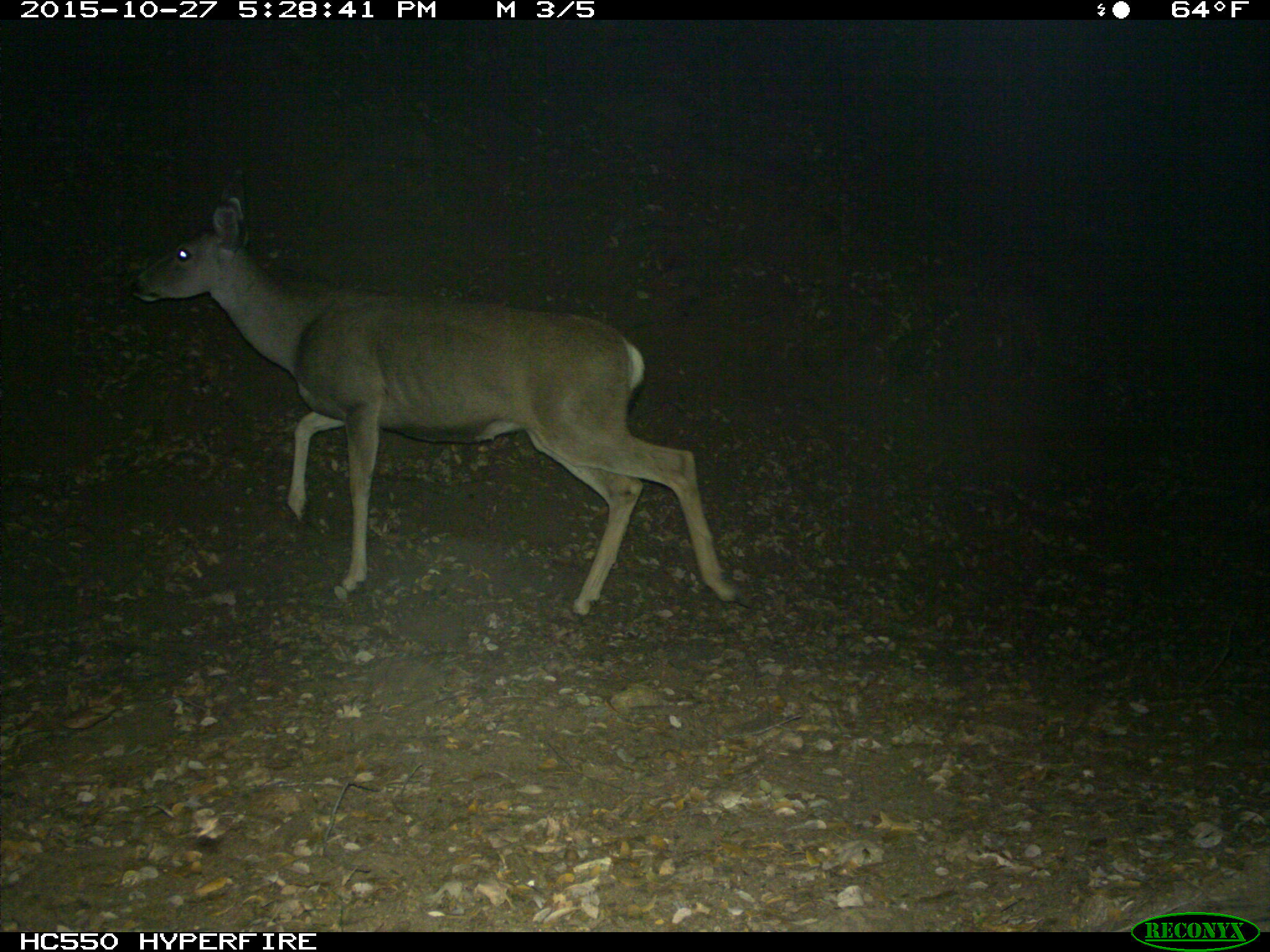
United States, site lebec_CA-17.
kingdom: Animalia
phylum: Chordata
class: Mammalia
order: Artiodactyla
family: Cervidae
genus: Odocoileus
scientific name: Odocoileus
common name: deer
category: unidentified deer